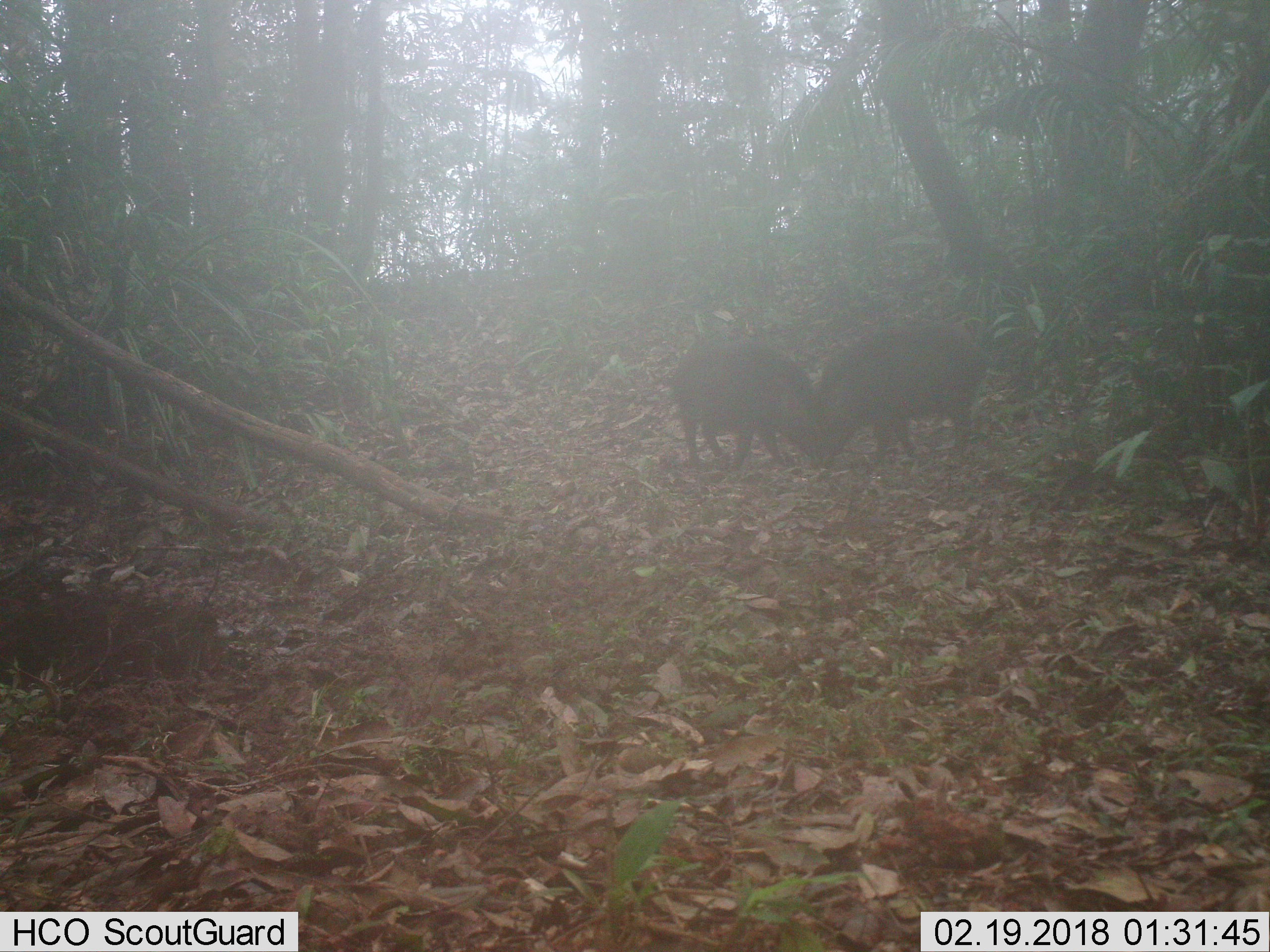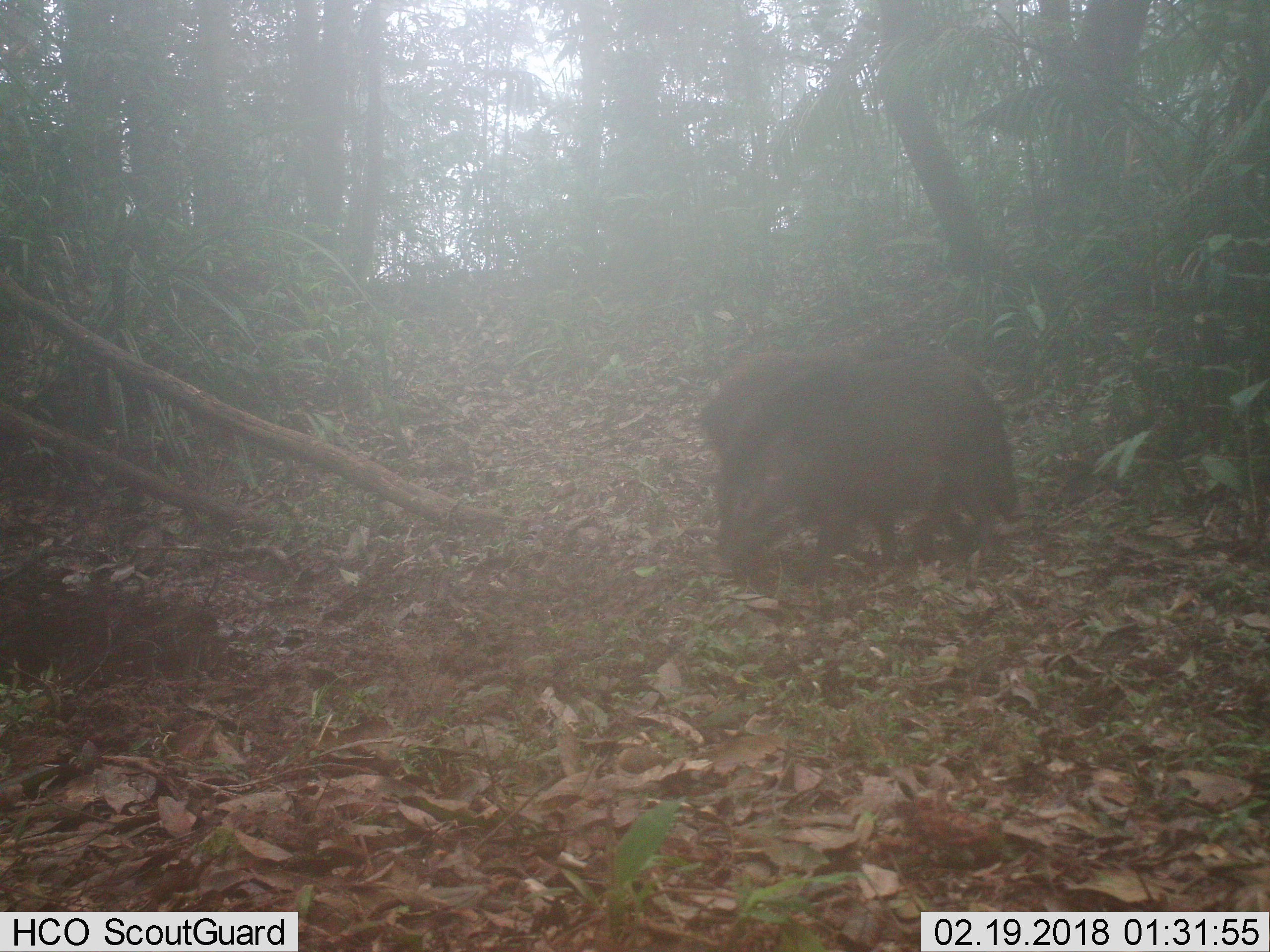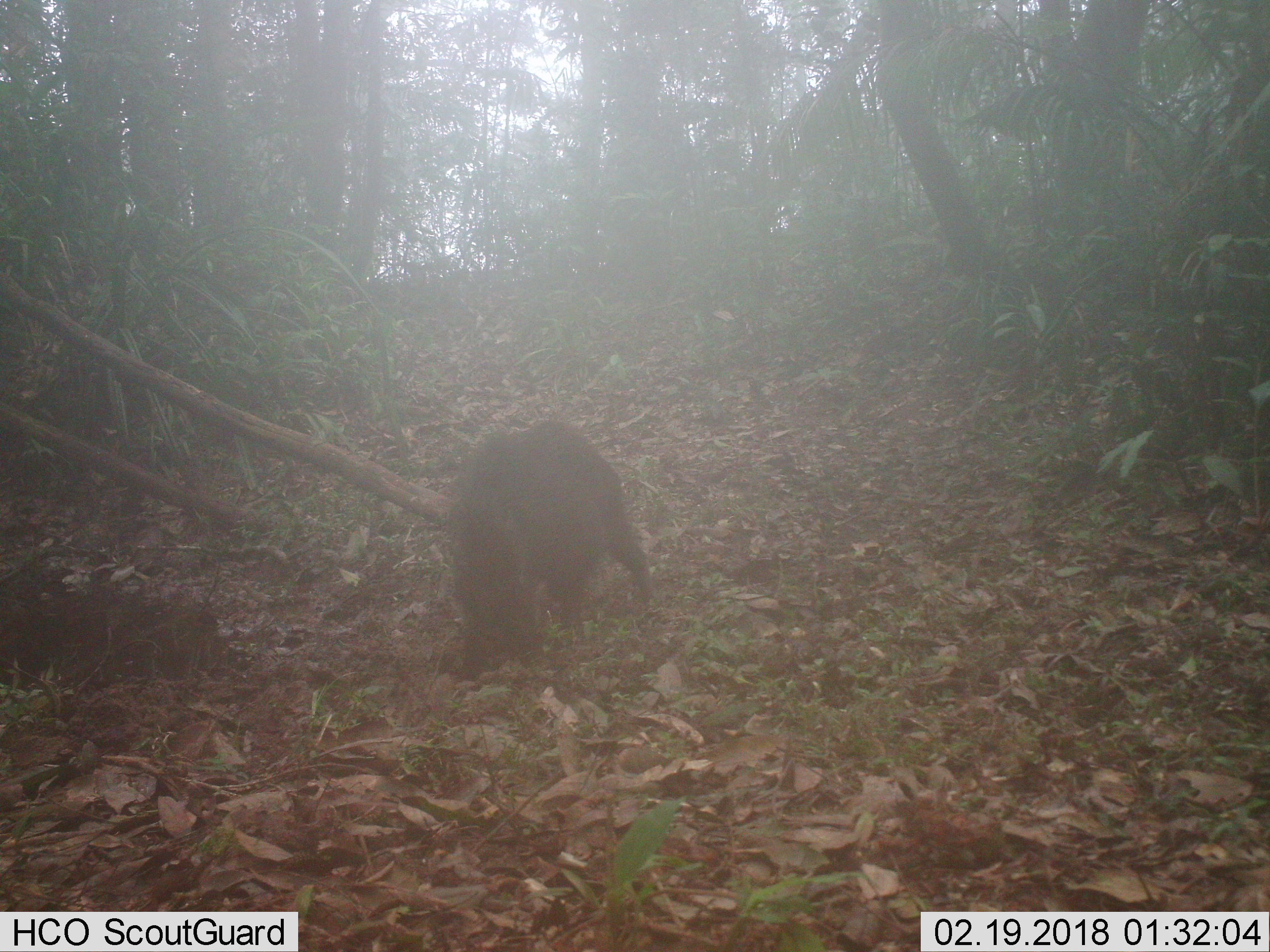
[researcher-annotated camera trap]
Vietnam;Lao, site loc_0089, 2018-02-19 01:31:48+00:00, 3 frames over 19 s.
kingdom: Animalia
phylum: Chordata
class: Mammalia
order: Artiodactyla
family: Suidae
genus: Sus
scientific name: Sus scrofa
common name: eurasian wild pig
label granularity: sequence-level